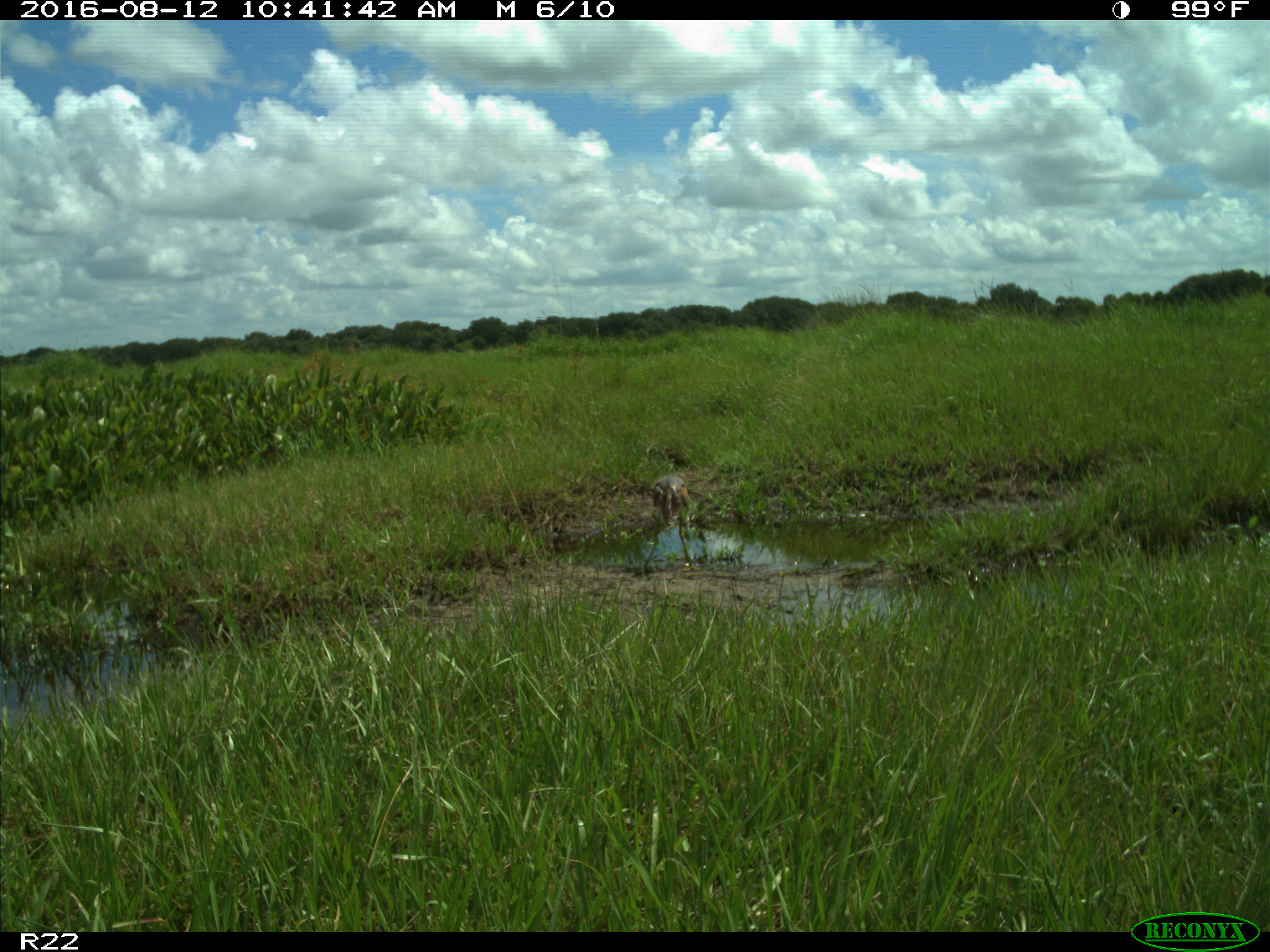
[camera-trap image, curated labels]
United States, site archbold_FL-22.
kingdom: Animalia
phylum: Chordata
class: Aves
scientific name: Aves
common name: birds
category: unidentified bird